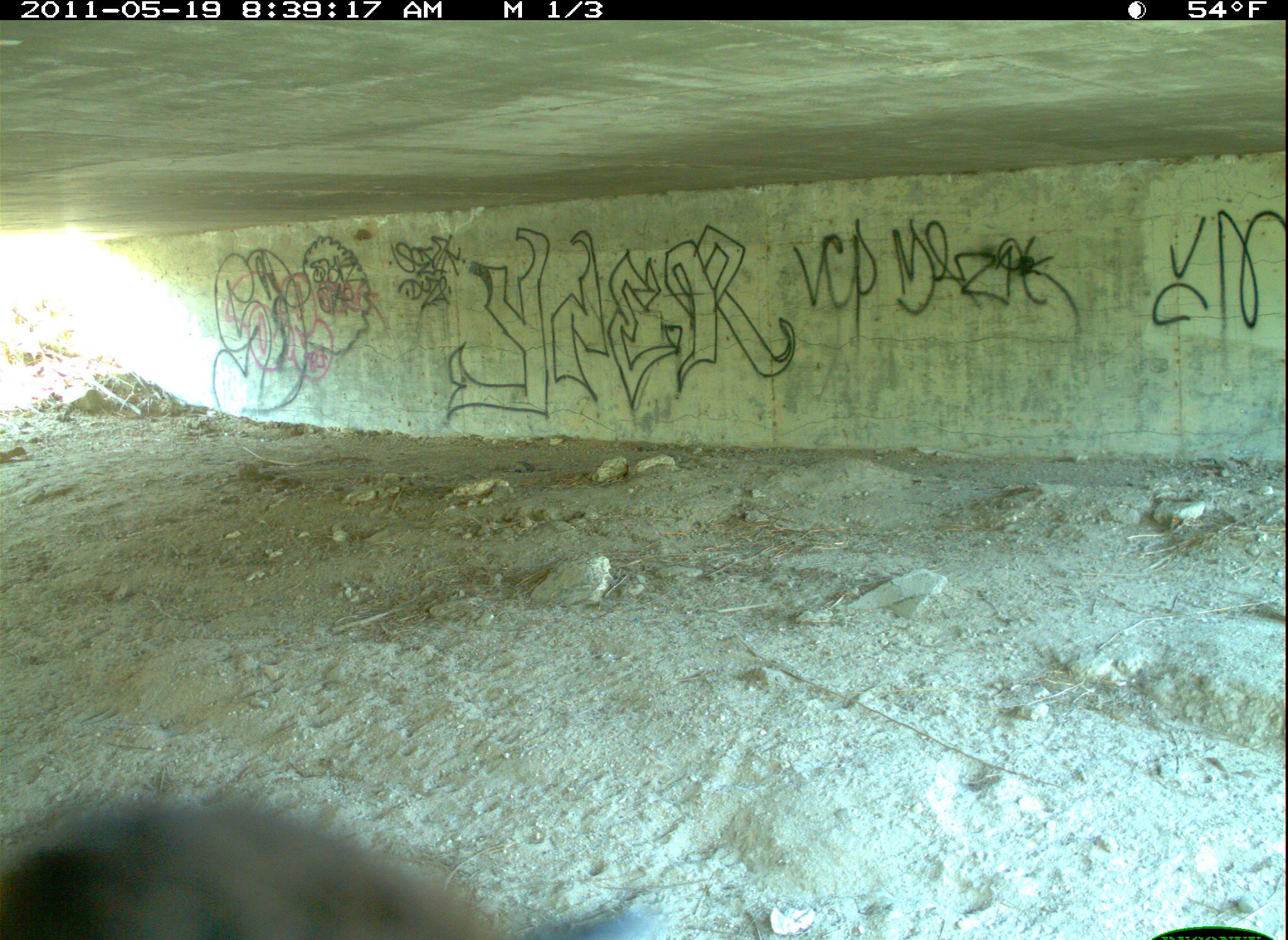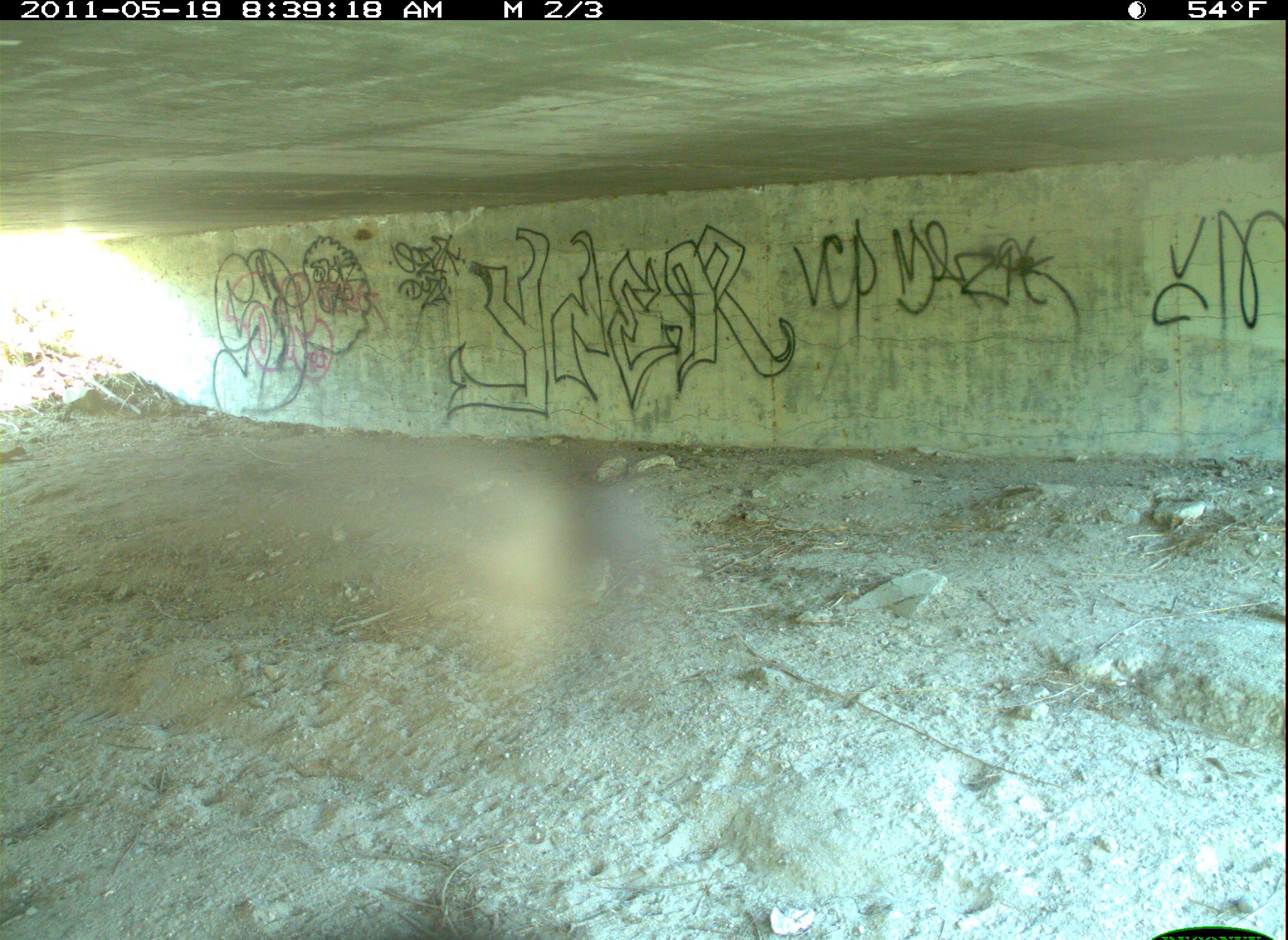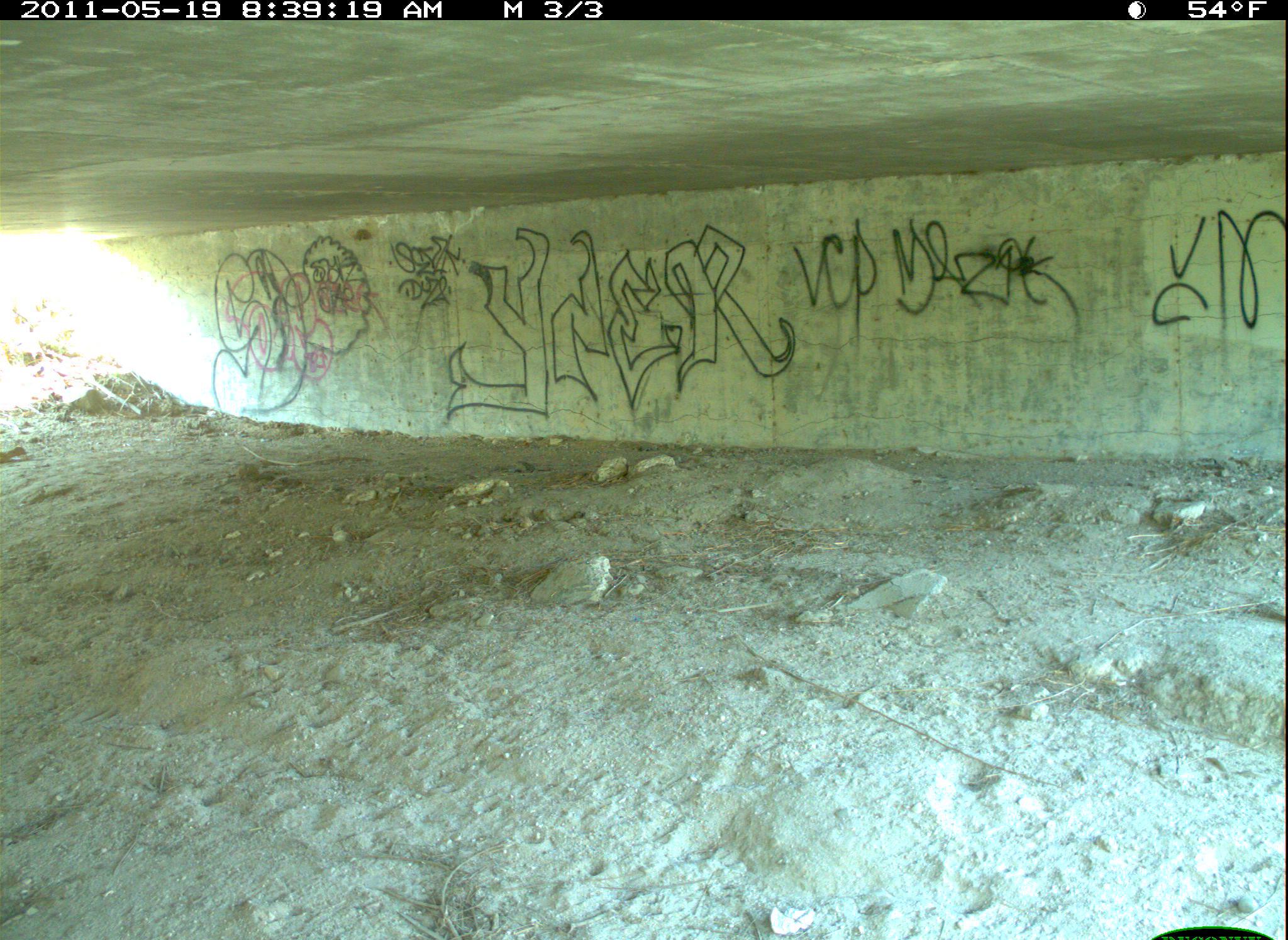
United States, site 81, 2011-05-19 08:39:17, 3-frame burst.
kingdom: Animalia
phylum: Chordata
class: Aves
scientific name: Aves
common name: bird